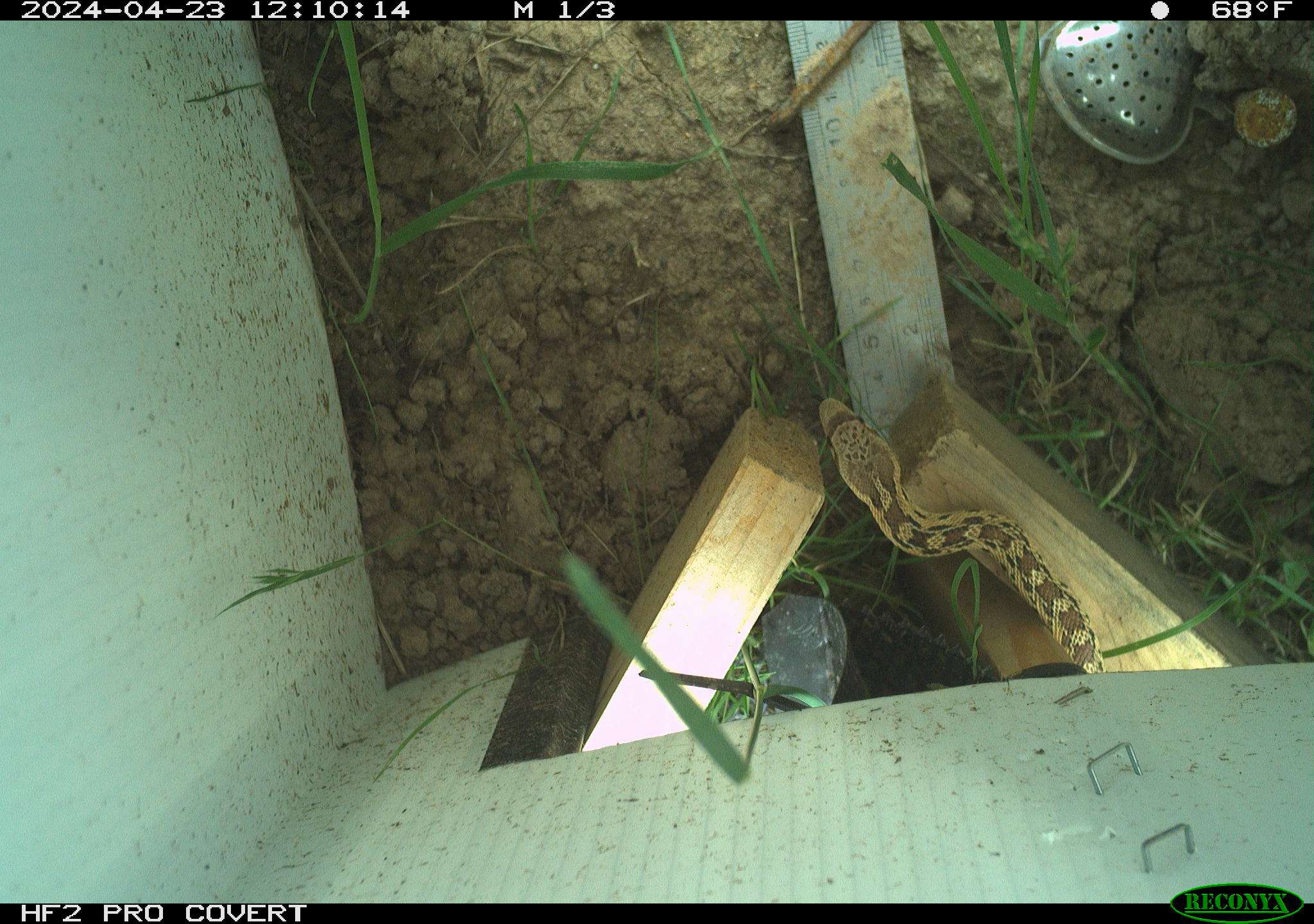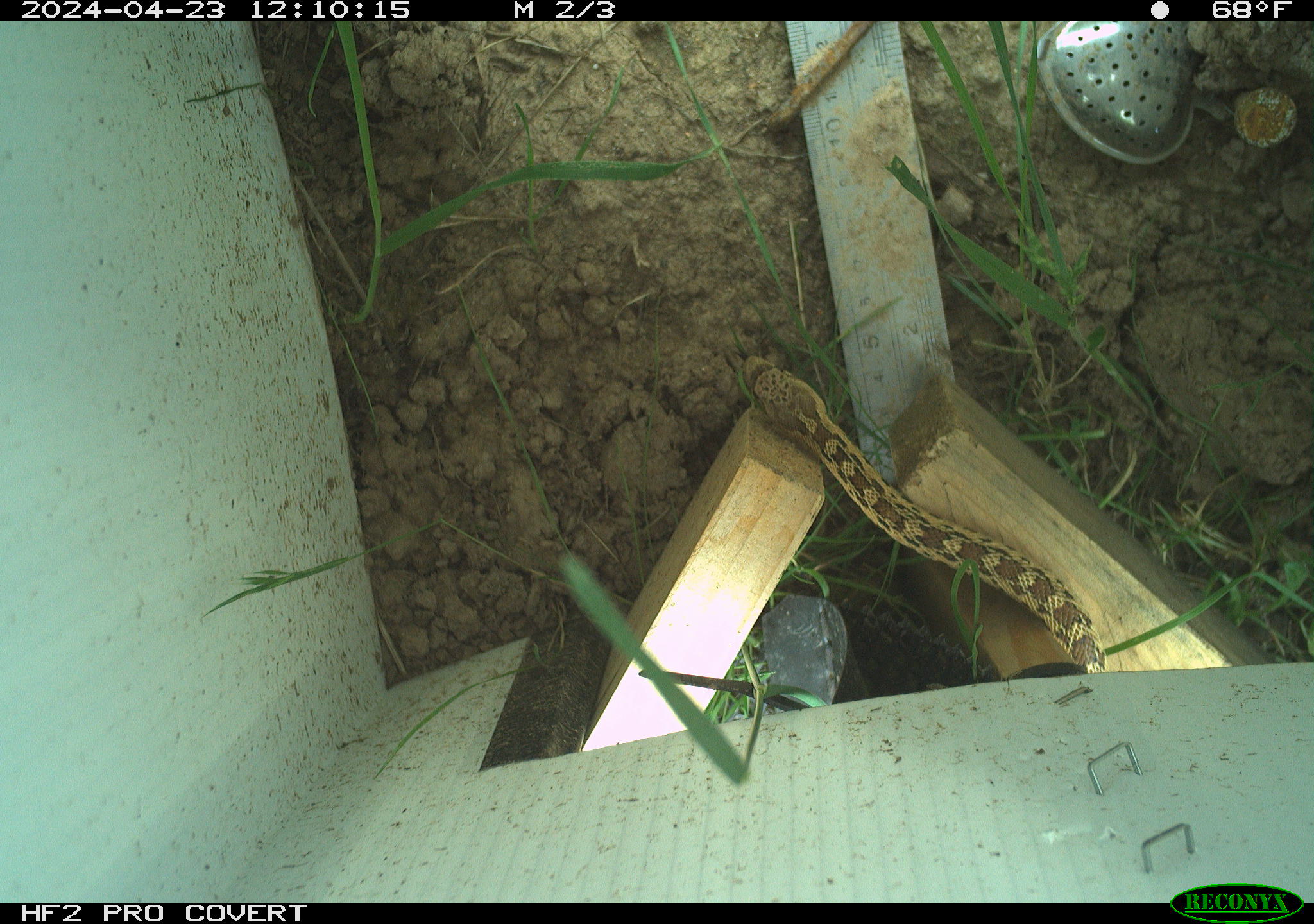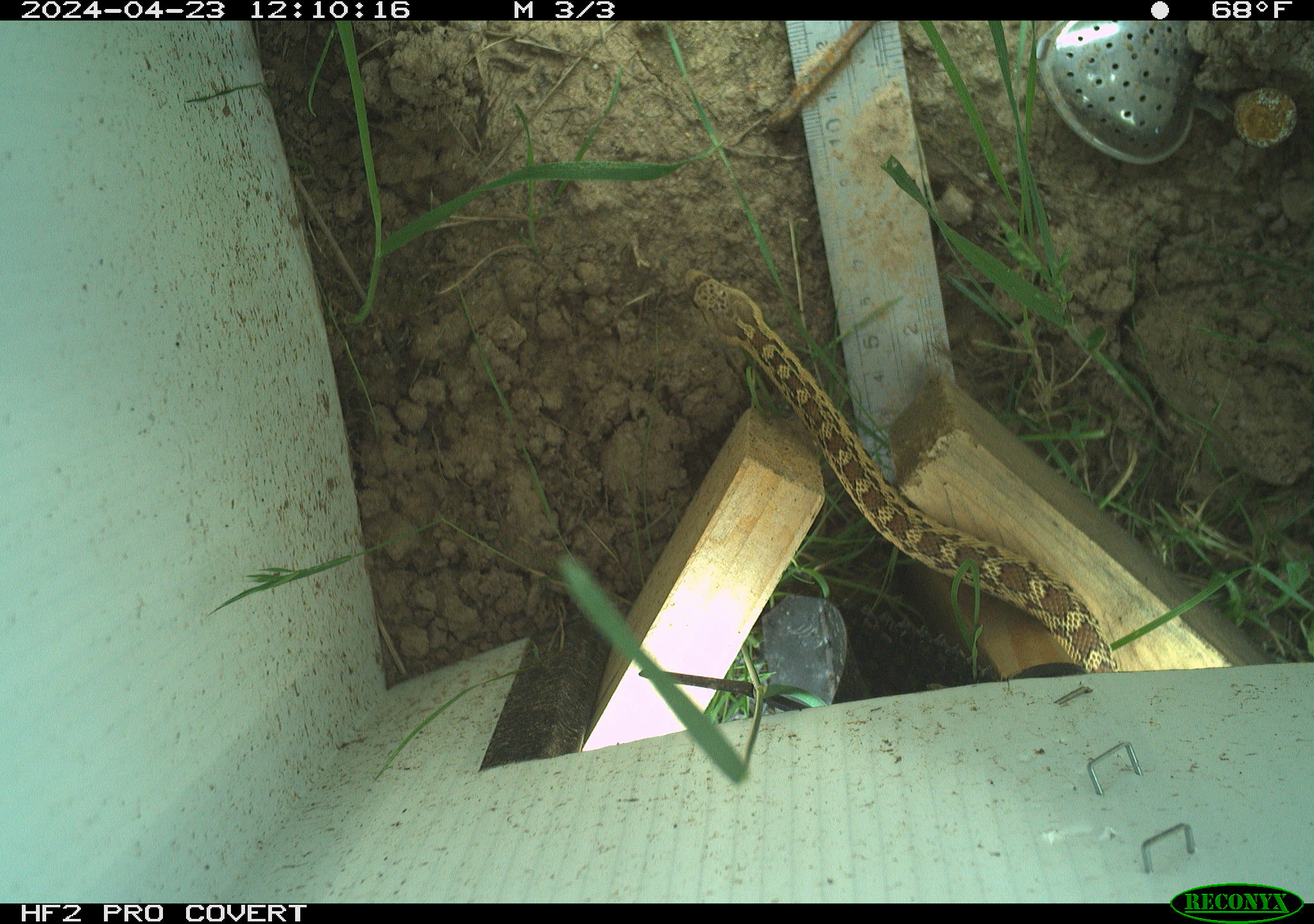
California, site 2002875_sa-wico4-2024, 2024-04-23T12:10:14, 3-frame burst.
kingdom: Animalia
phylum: Chordata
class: Reptilia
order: Squamata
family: Colubridae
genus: Pituophis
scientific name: Pituophis catenifer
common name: gophersnake